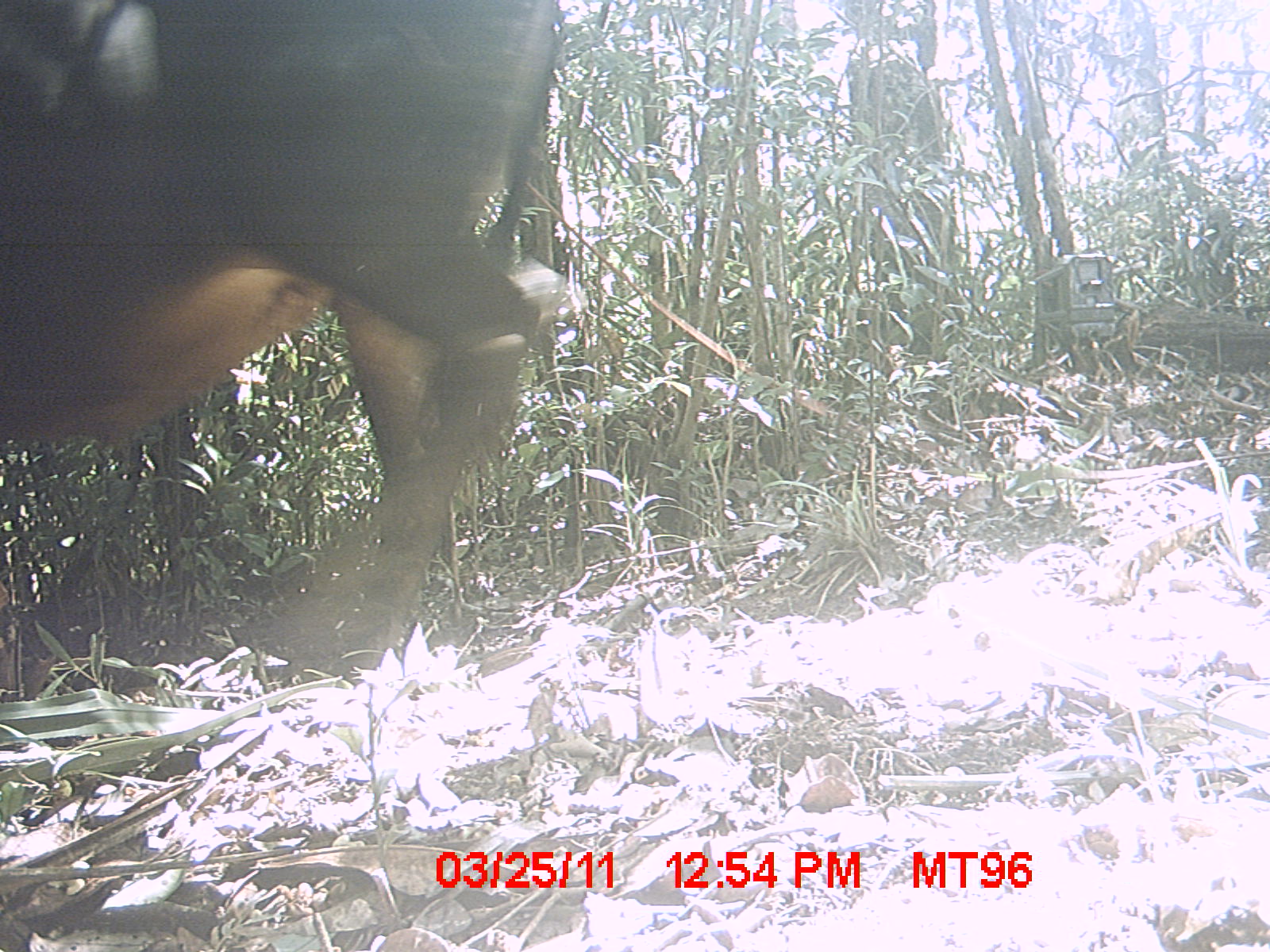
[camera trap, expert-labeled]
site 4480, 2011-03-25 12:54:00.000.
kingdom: Animalia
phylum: Chordata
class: Mammalia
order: Artiodactyla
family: Bovidae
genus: Bos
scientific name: Bos taurus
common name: domestic cattle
Bos taurus (domestic cattle), count 1.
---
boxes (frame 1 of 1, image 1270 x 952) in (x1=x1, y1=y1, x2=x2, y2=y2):
bos taurus: (x1=0, y1=0, x2=565, y2=685)